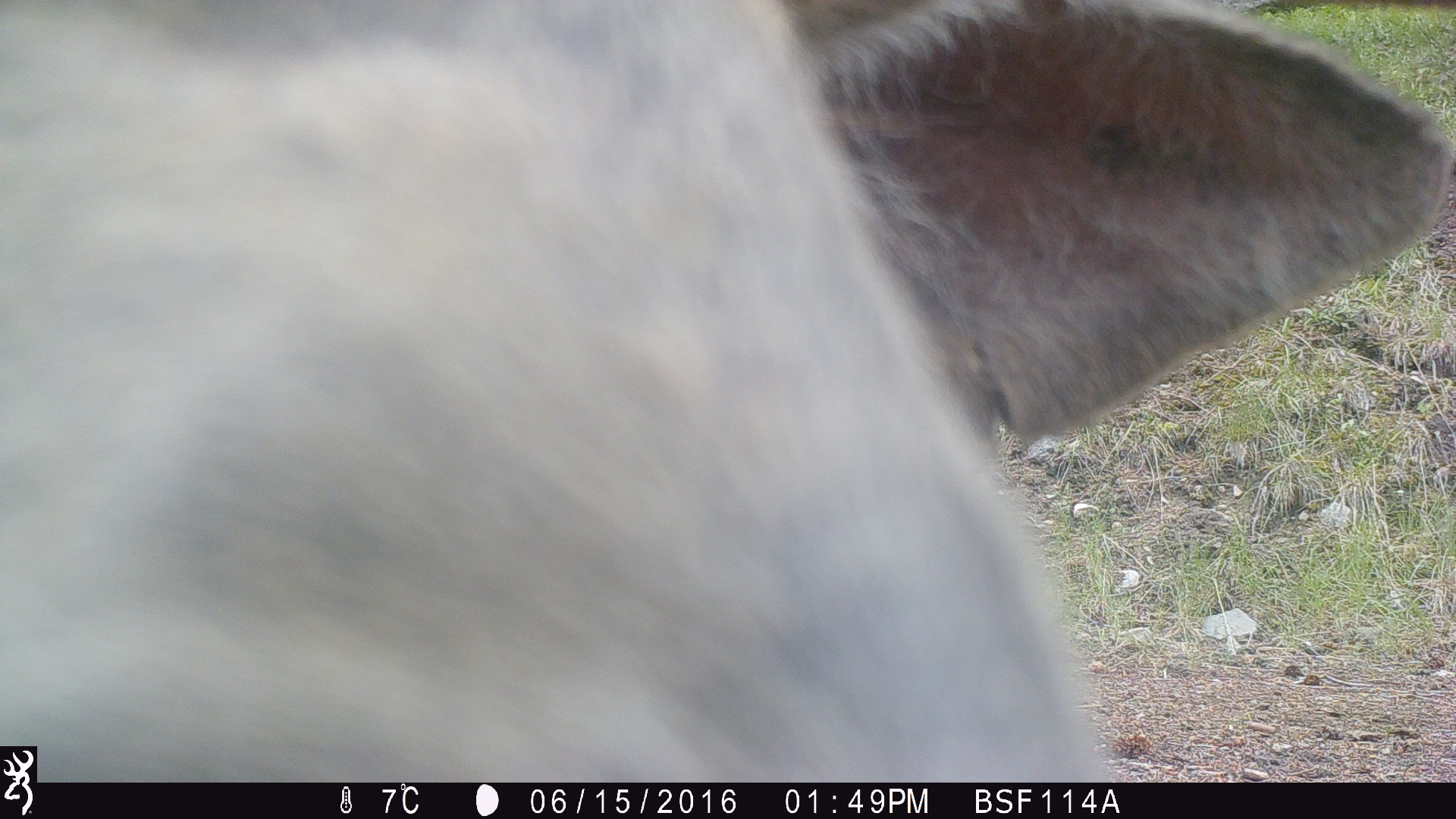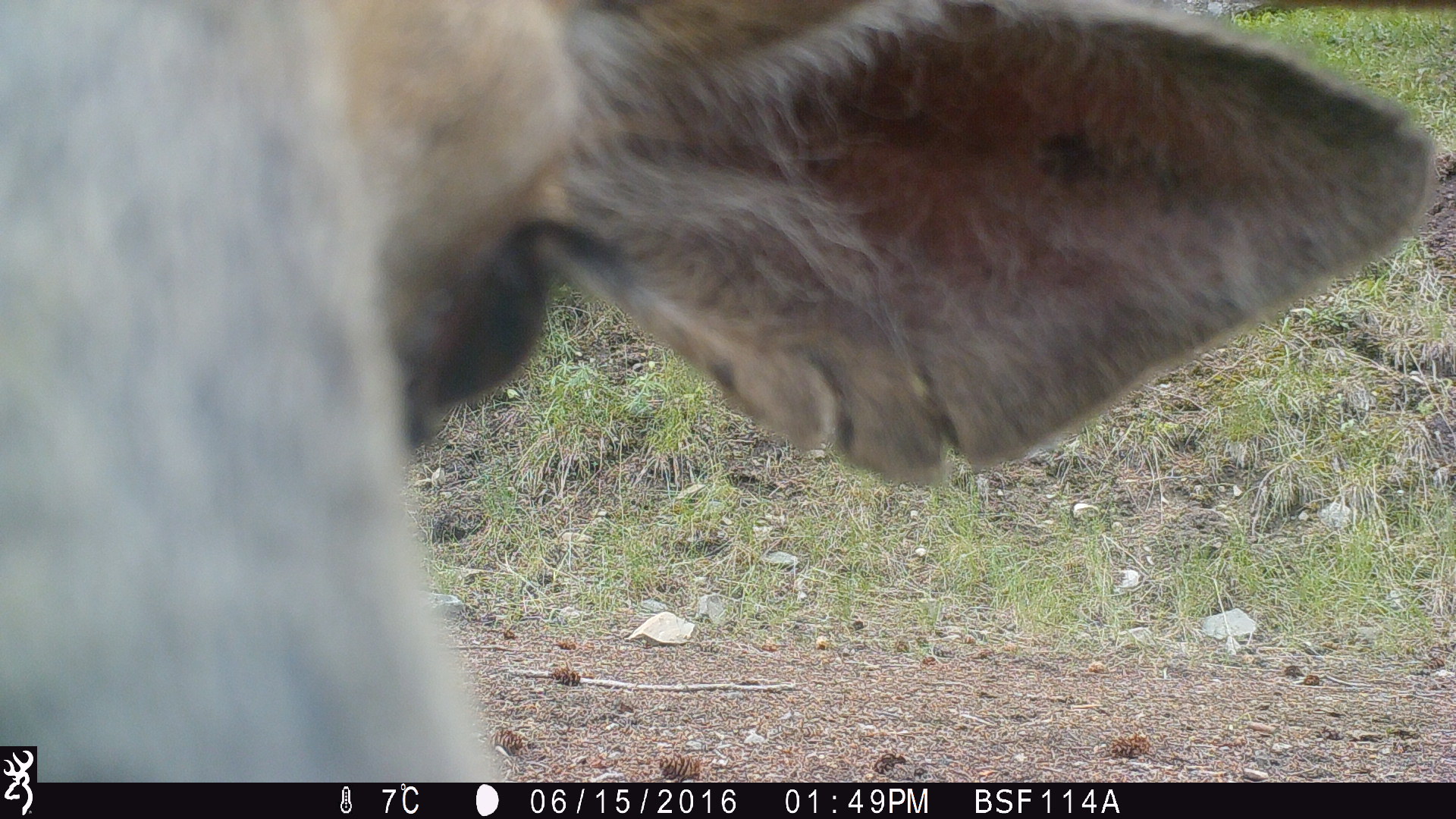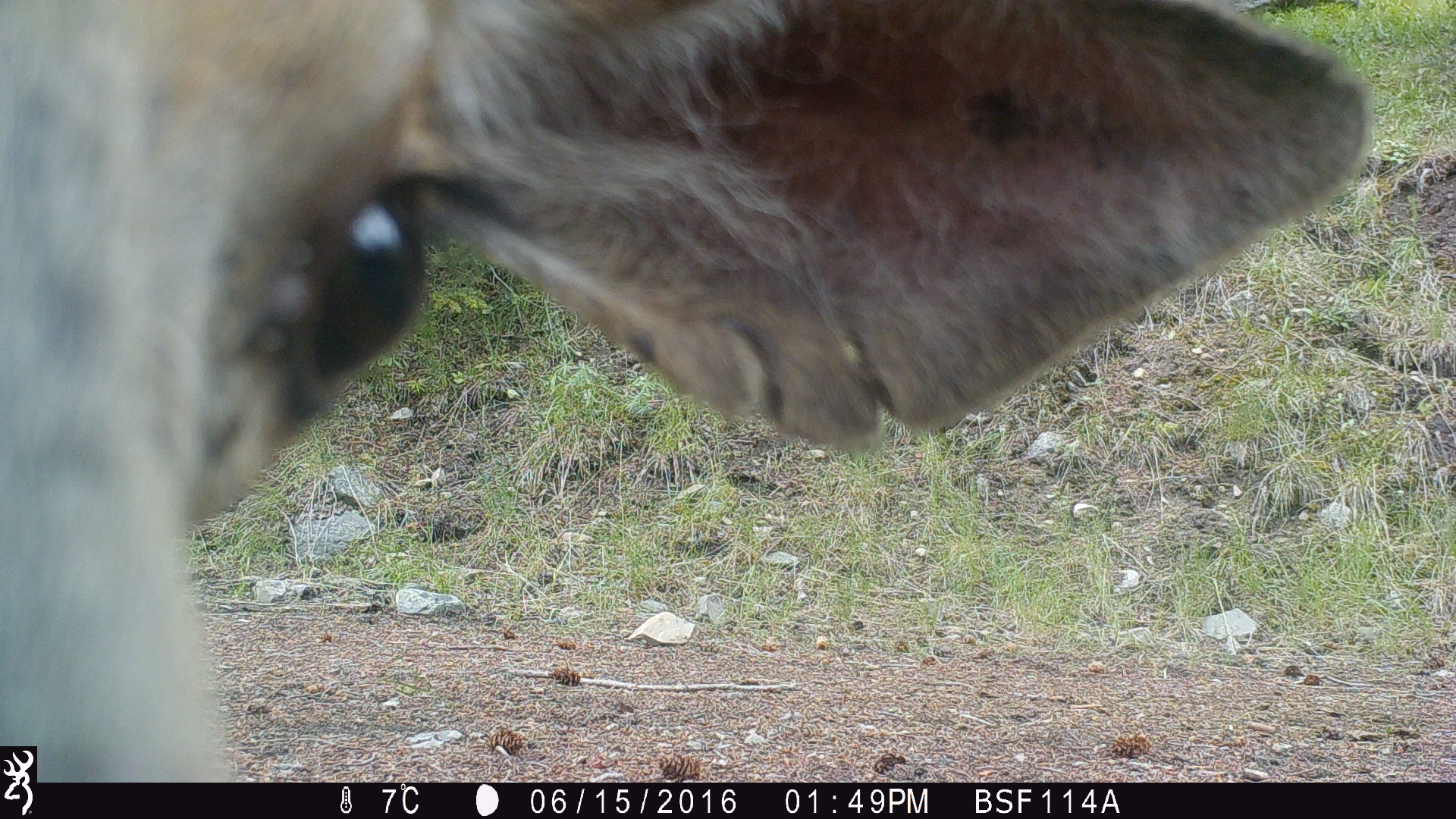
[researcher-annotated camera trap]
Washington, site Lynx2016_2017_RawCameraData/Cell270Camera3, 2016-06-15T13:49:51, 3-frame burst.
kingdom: Animalia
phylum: Chordata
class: Mammalia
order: Artiodactyla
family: Cervidae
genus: Odocoileus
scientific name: Odocoileus hemionus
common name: mule deer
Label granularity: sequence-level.